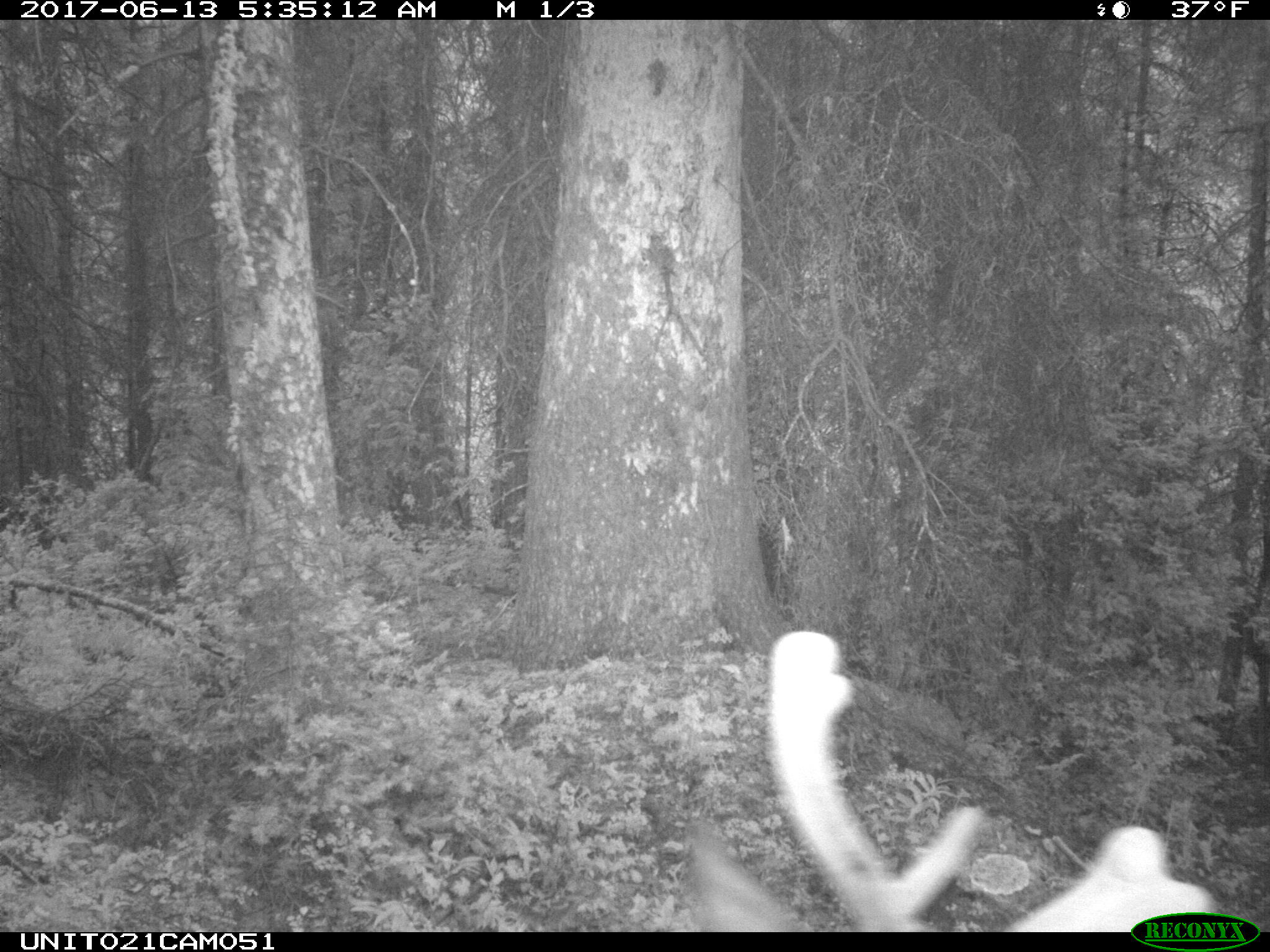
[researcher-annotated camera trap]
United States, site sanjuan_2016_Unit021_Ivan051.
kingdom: Animalia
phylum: Chordata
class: Mammalia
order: Artiodactyla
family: Cervidae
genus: Cervus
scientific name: Cervus elaphus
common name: red deer